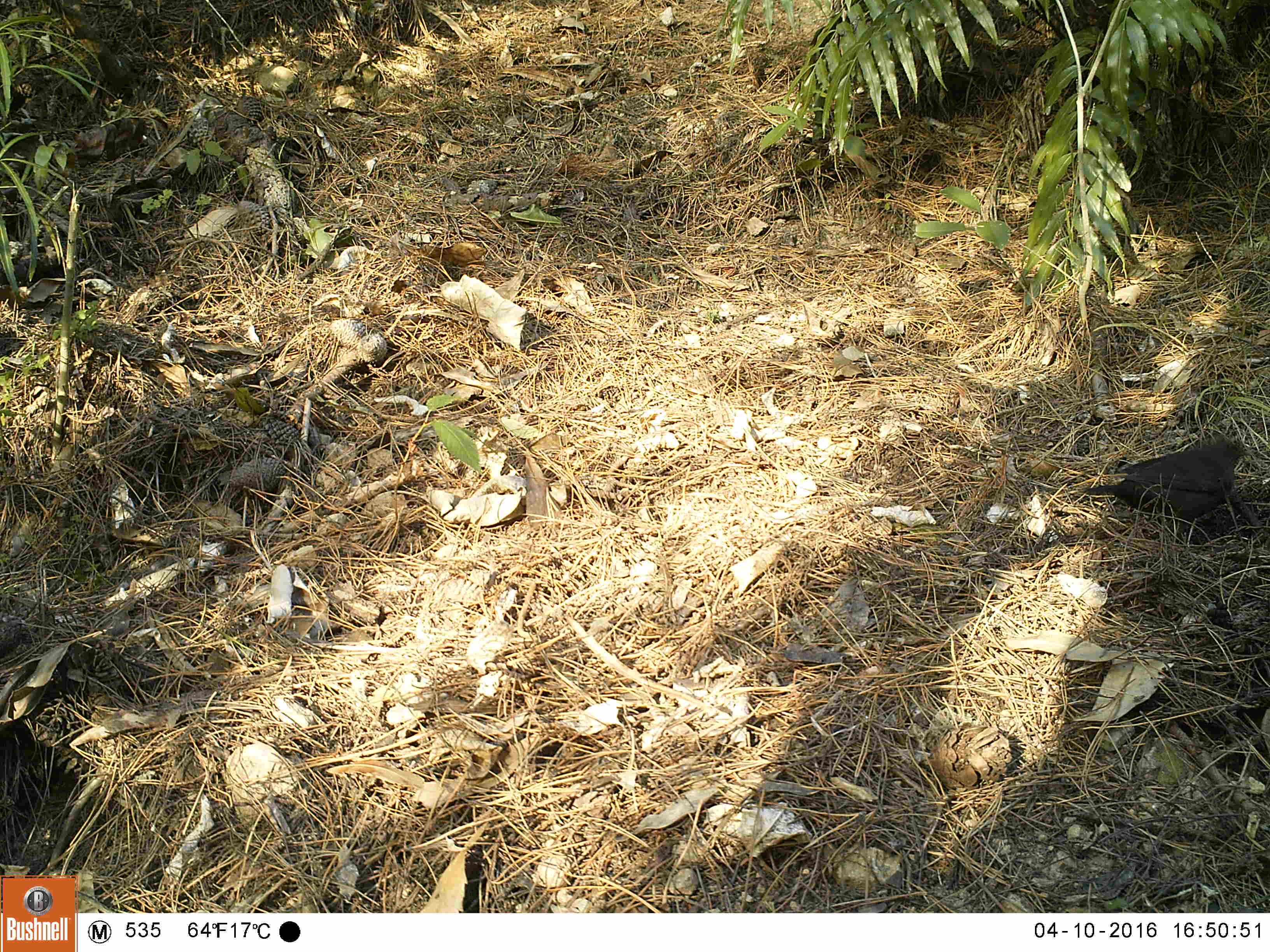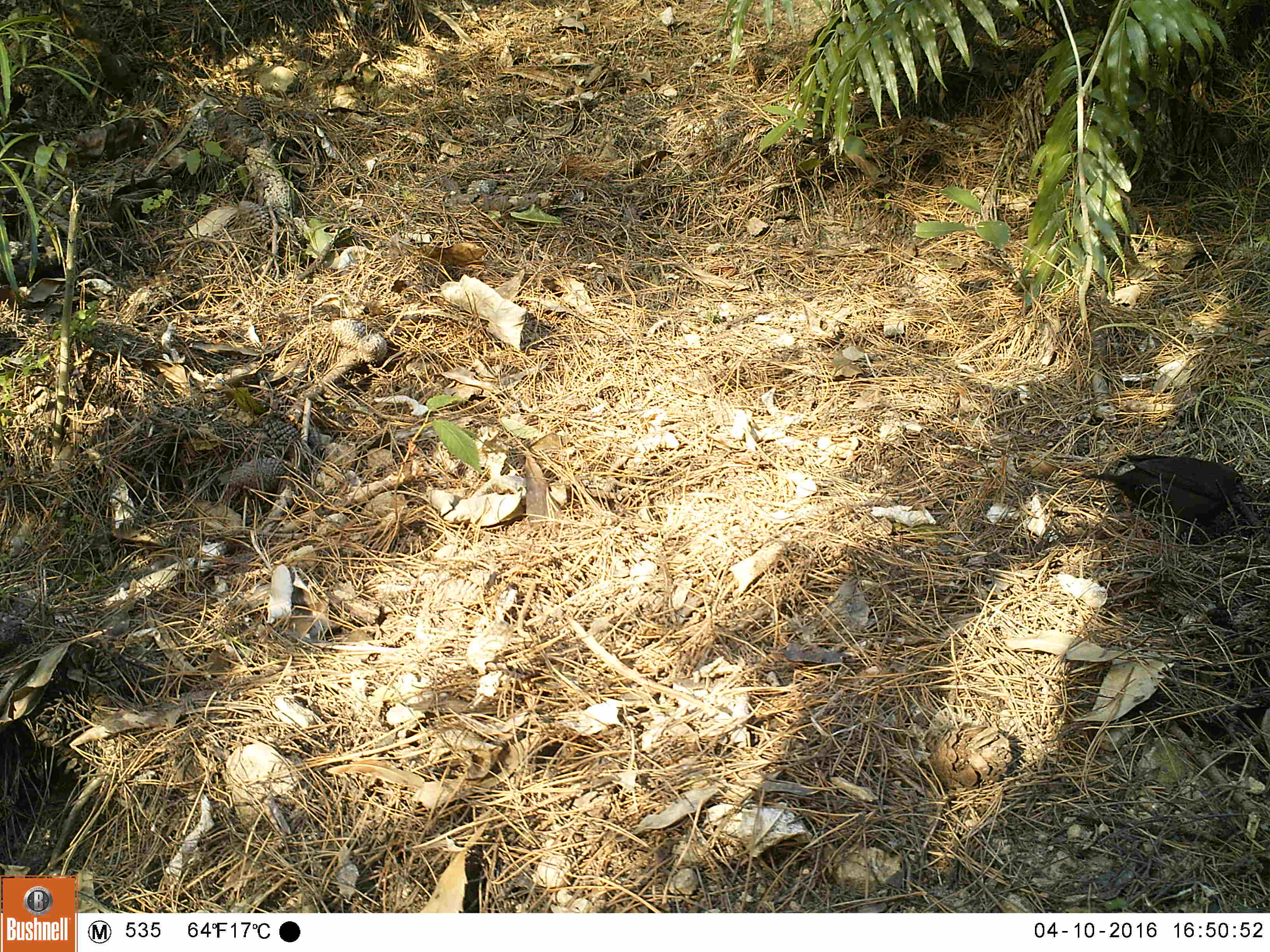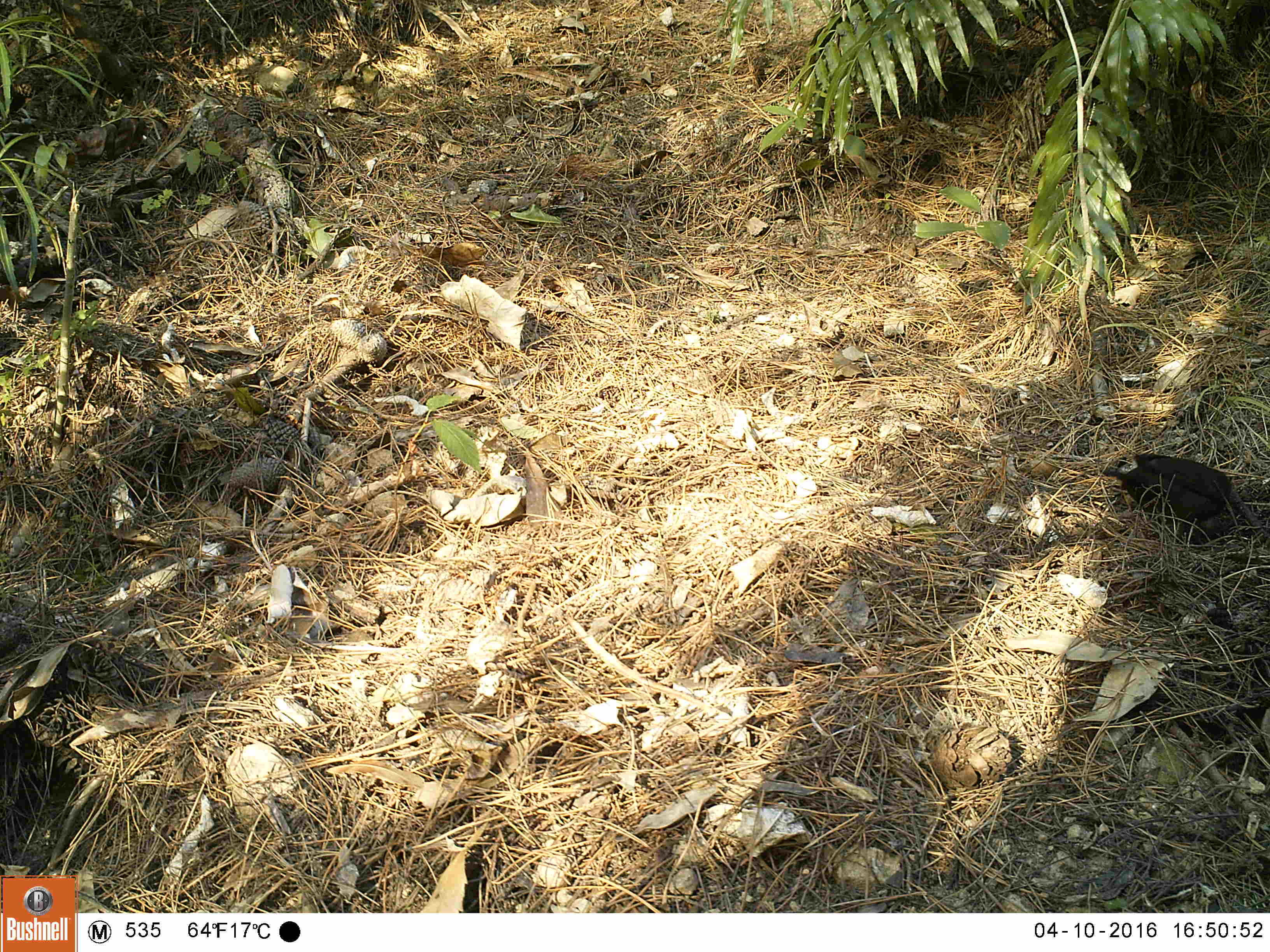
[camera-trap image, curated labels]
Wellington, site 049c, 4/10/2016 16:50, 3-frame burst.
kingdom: Animalia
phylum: Chordata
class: Aves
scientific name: Aves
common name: bird